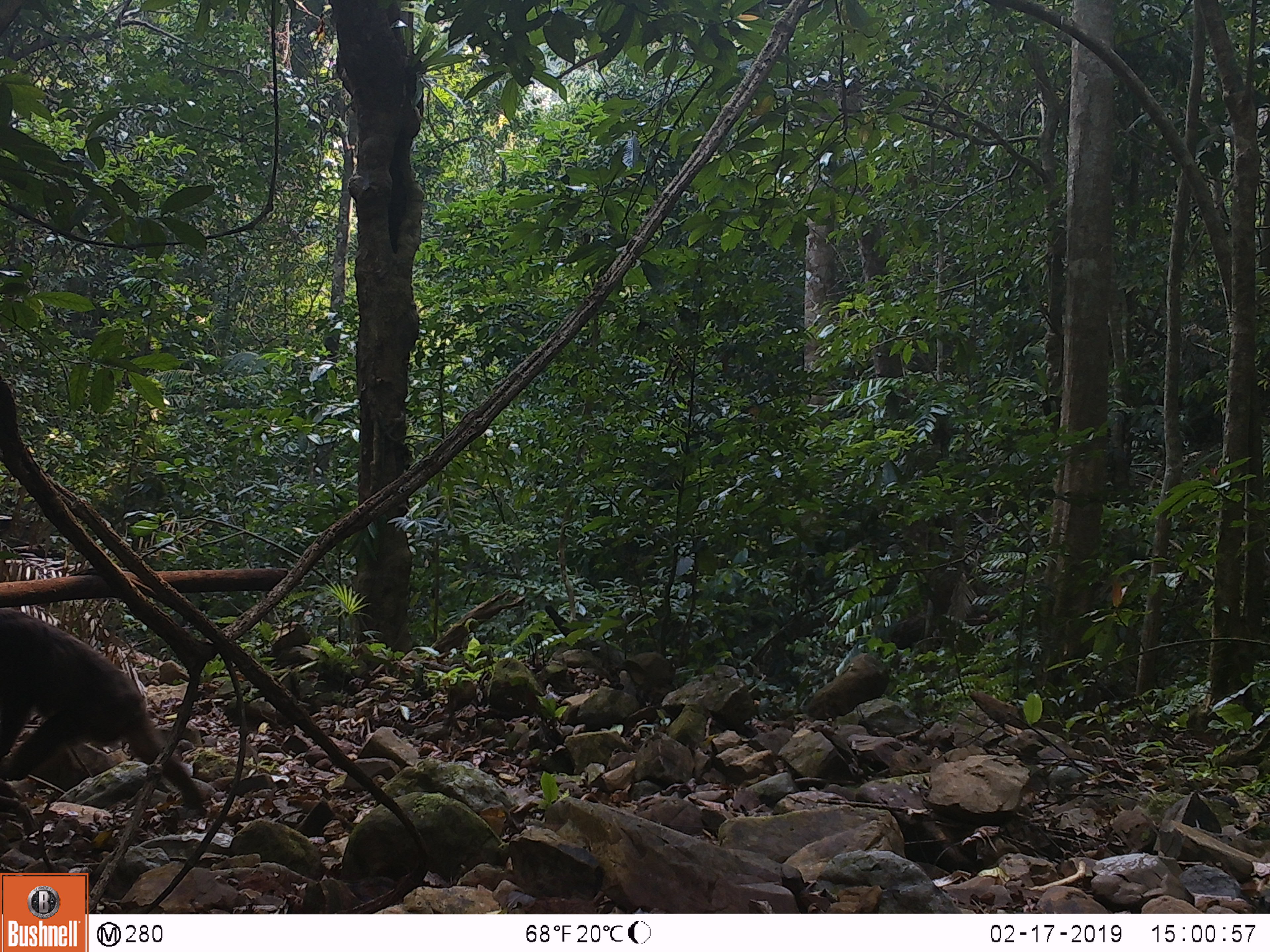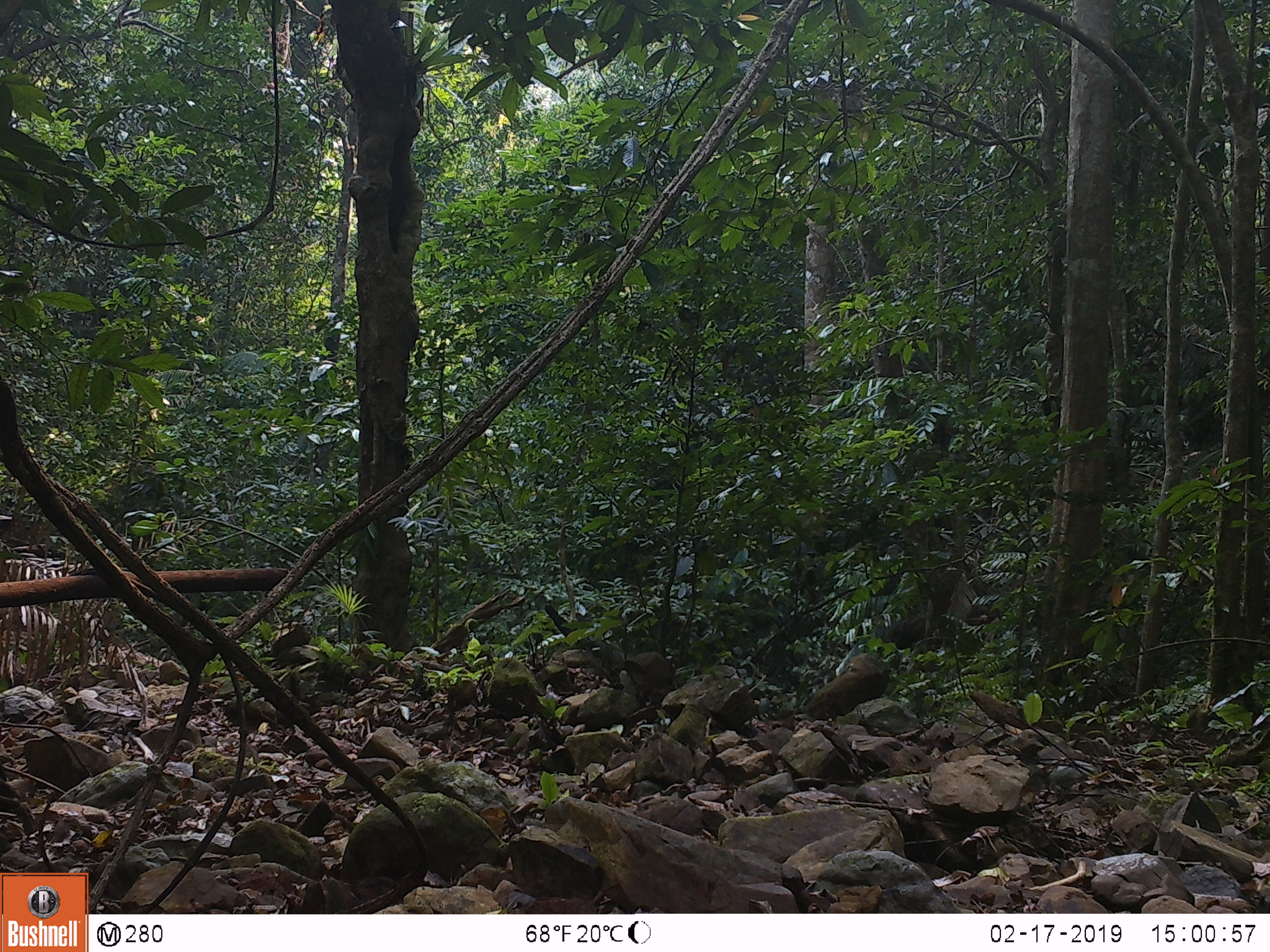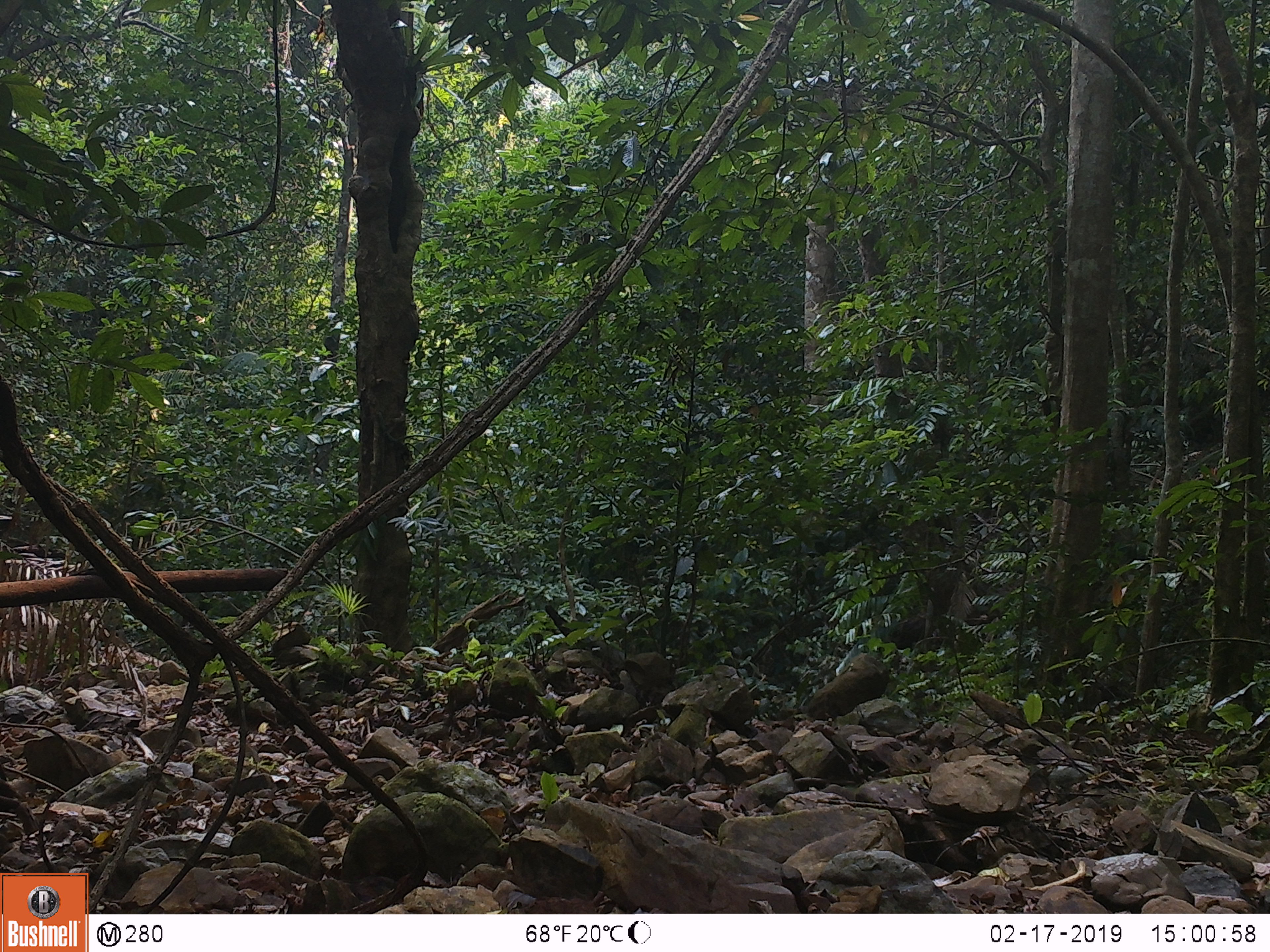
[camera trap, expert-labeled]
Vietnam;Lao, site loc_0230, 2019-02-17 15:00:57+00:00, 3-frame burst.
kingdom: Animalia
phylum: Chordata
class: Mammalia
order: Primates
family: Cercopithecidae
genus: Macaca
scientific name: Macaca arctoides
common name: stump-tailed macaque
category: stump tailed macaque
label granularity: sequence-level